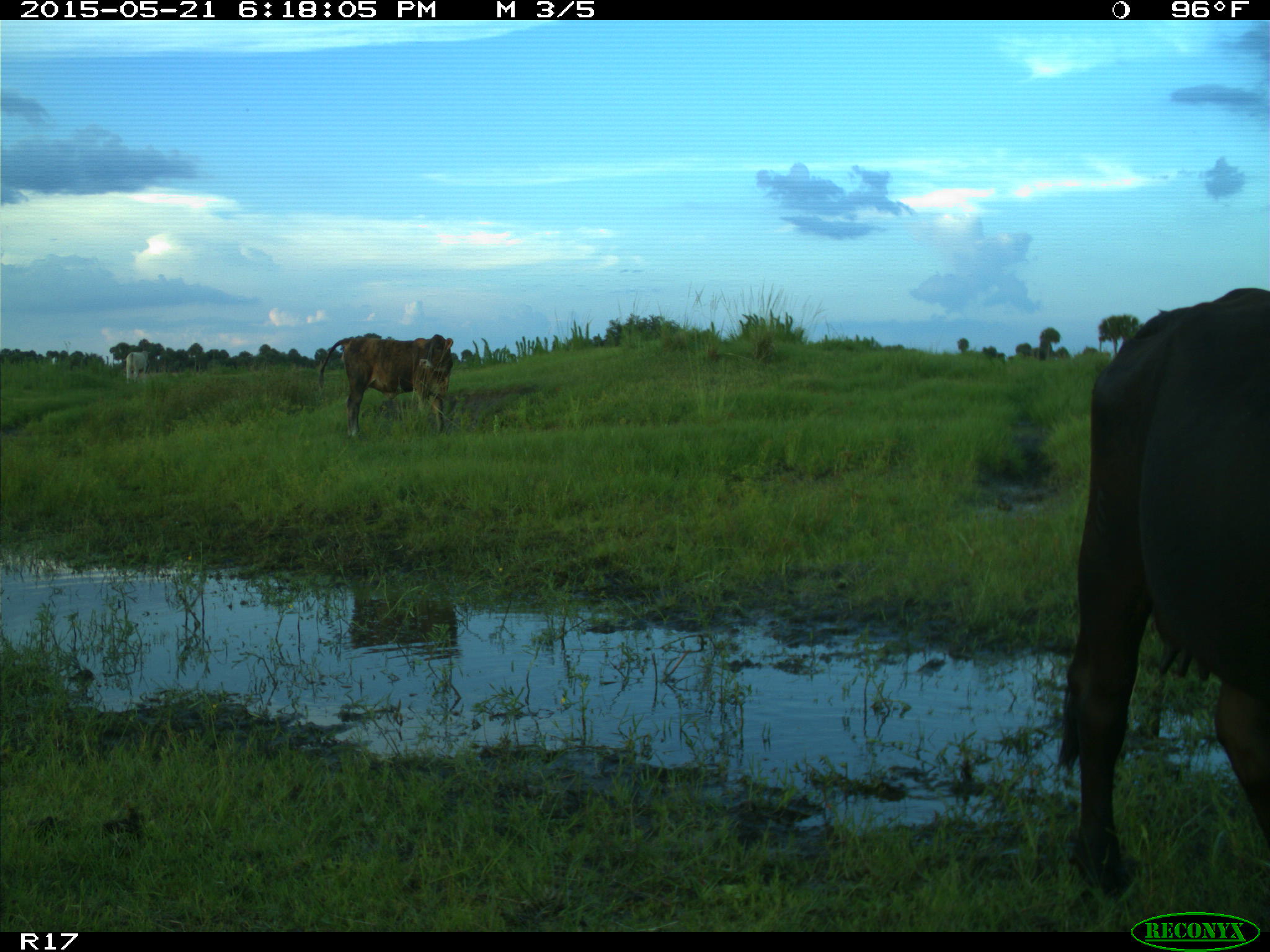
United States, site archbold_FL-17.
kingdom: Animalia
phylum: Chordata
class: Mammalia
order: Artiodactyla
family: Bovidae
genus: Bos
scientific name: Bos taurus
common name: domestic cow